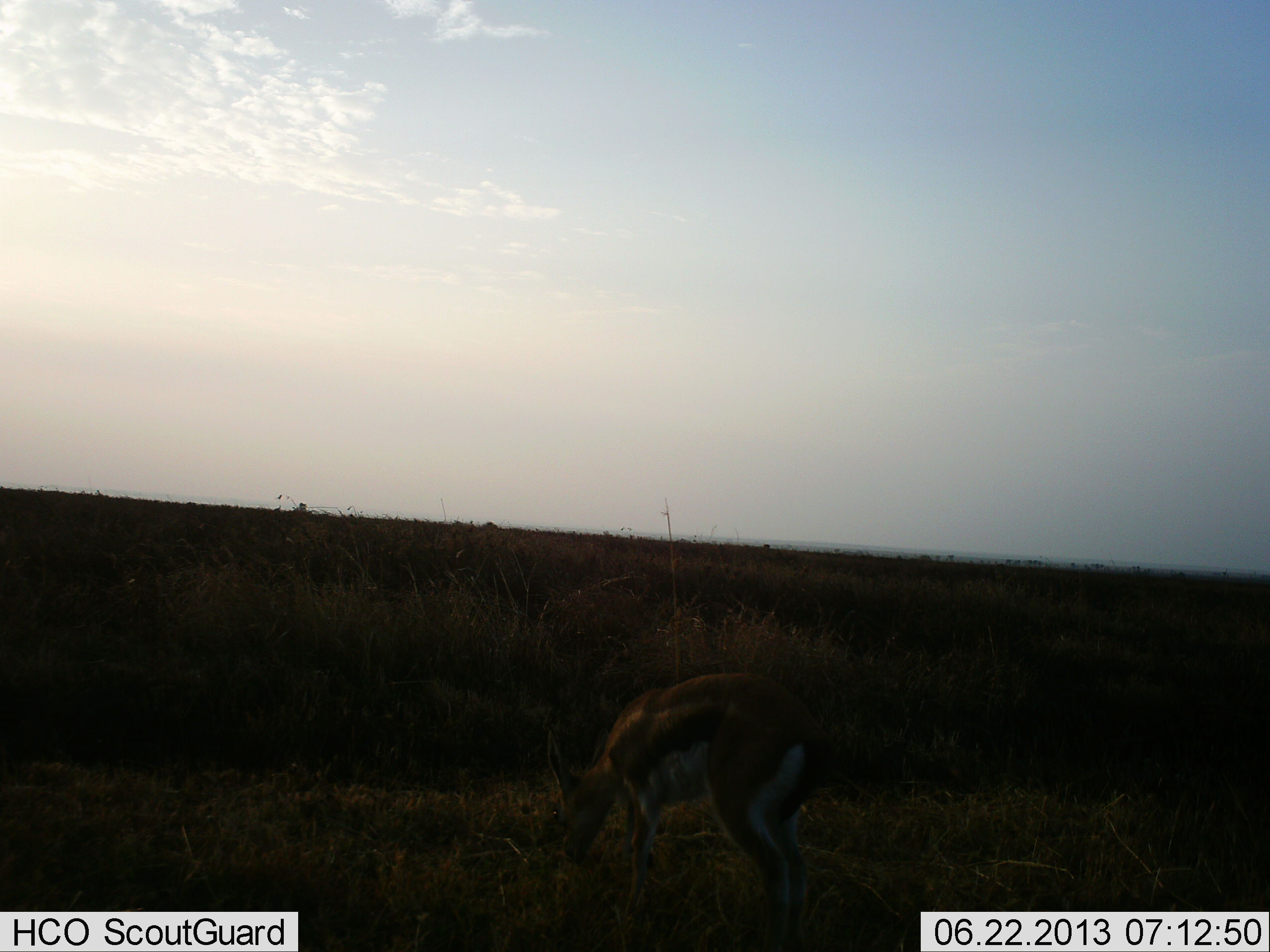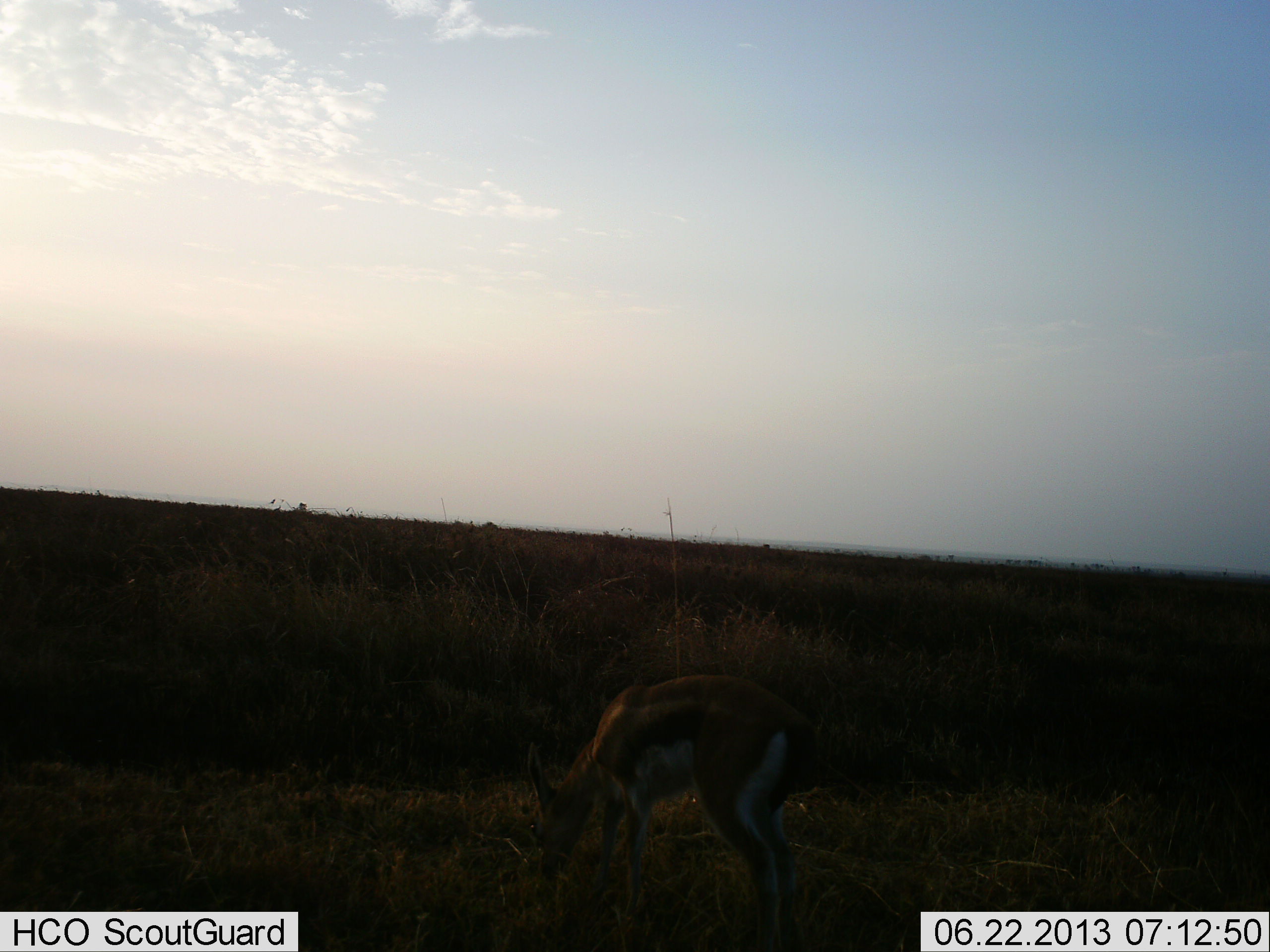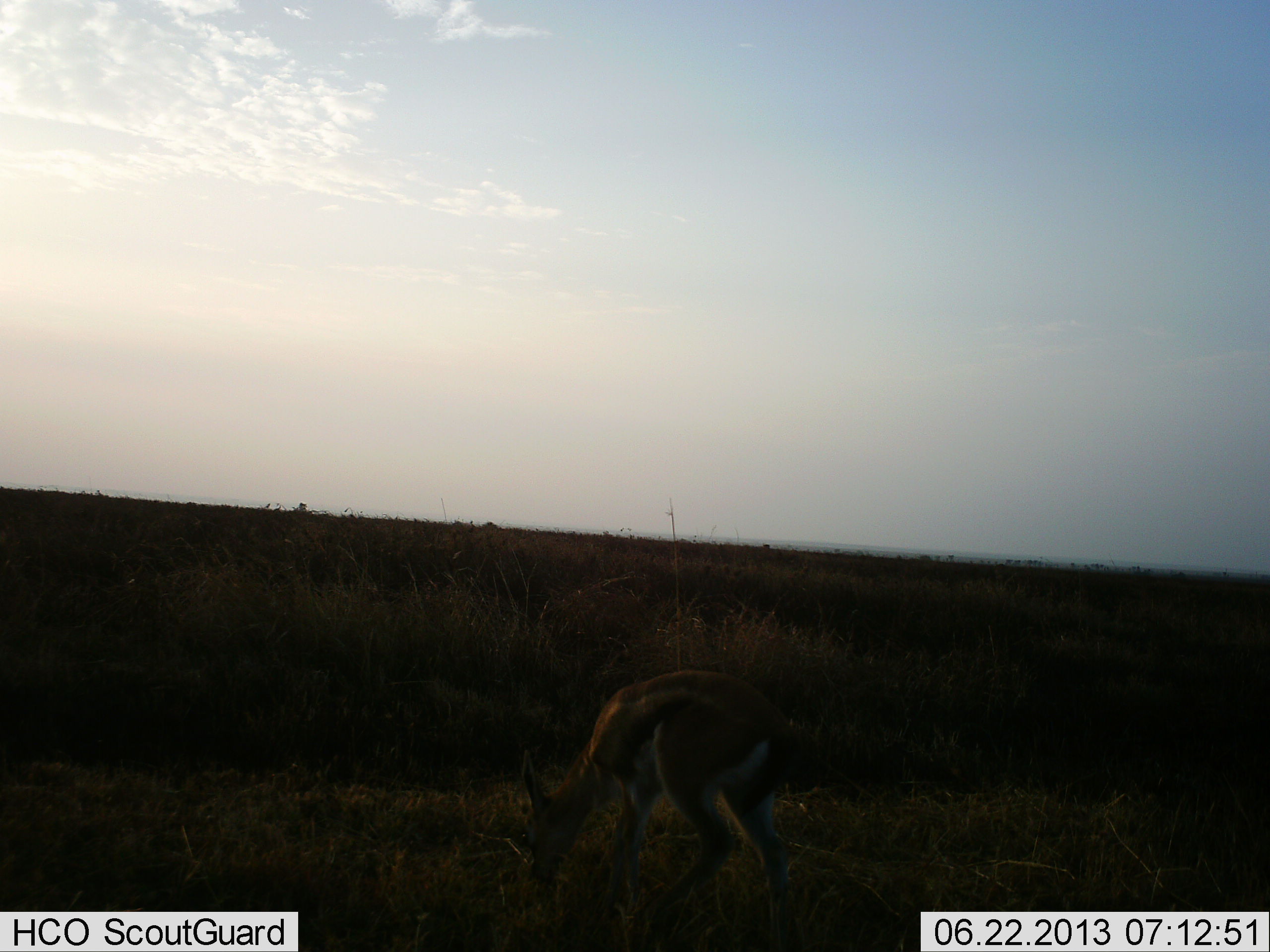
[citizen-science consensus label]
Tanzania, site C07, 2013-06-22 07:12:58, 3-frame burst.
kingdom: Animalia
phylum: Chordata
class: Mammalia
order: Artiodactyla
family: Bovidae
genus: Eudorcas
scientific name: Eudorcas thomsonii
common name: thomson's gazelle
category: gazellethomsons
Gazellethomsons (thomson's gazelle) (Eudorcas thomsonii), count 1. Behavior (volunteer vote fractions): standing 18%, resting 0%, moving 0%, interacting 0%. Young present (vote fraction): 0%. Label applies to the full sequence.